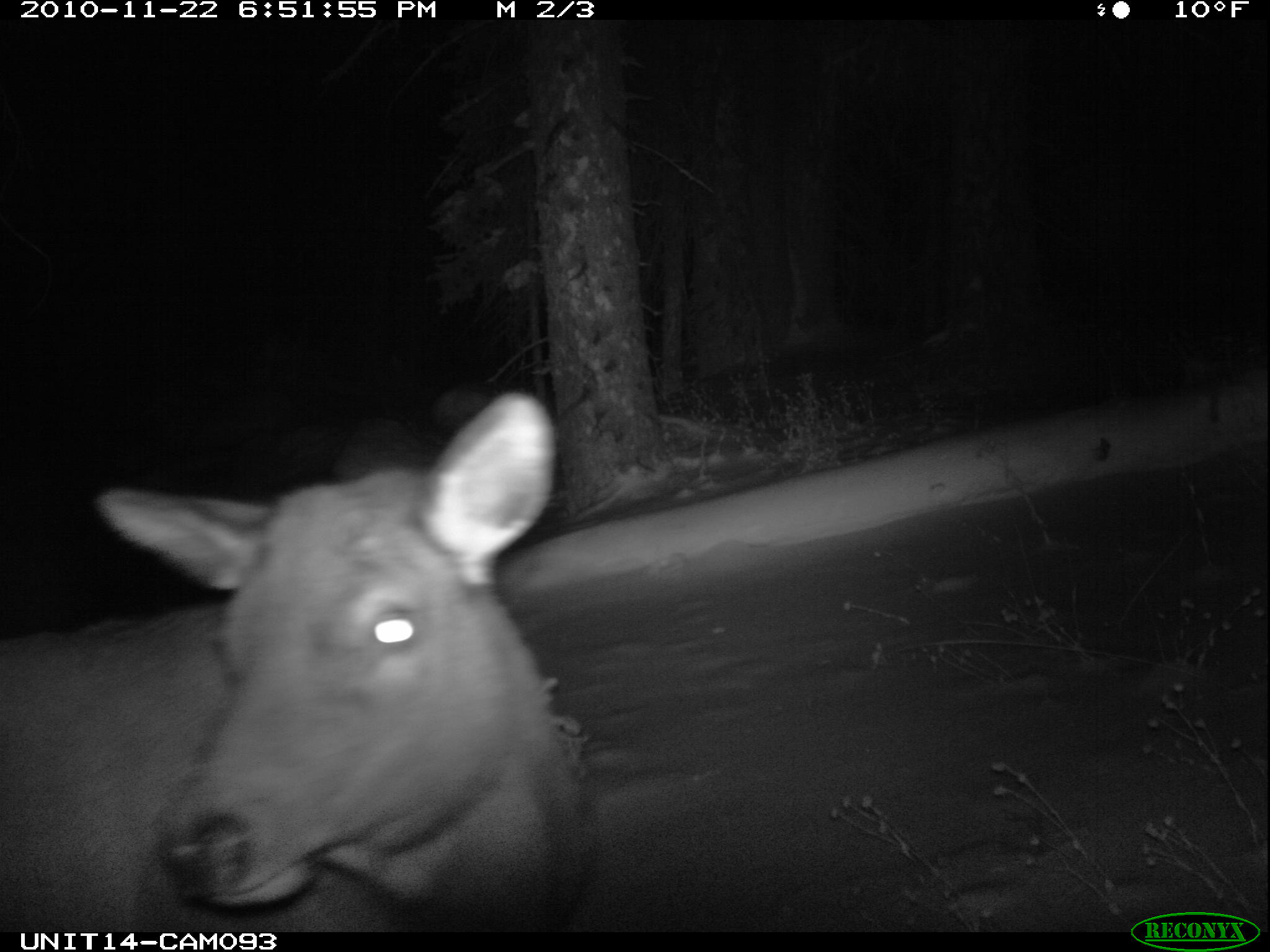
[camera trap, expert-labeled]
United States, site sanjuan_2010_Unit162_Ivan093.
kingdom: Animalia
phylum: Chordata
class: Mammalia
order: Artiodactyla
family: Cervidae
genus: Cervus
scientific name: Cervus elaphus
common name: red deer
Cervus elaphus (red deer).